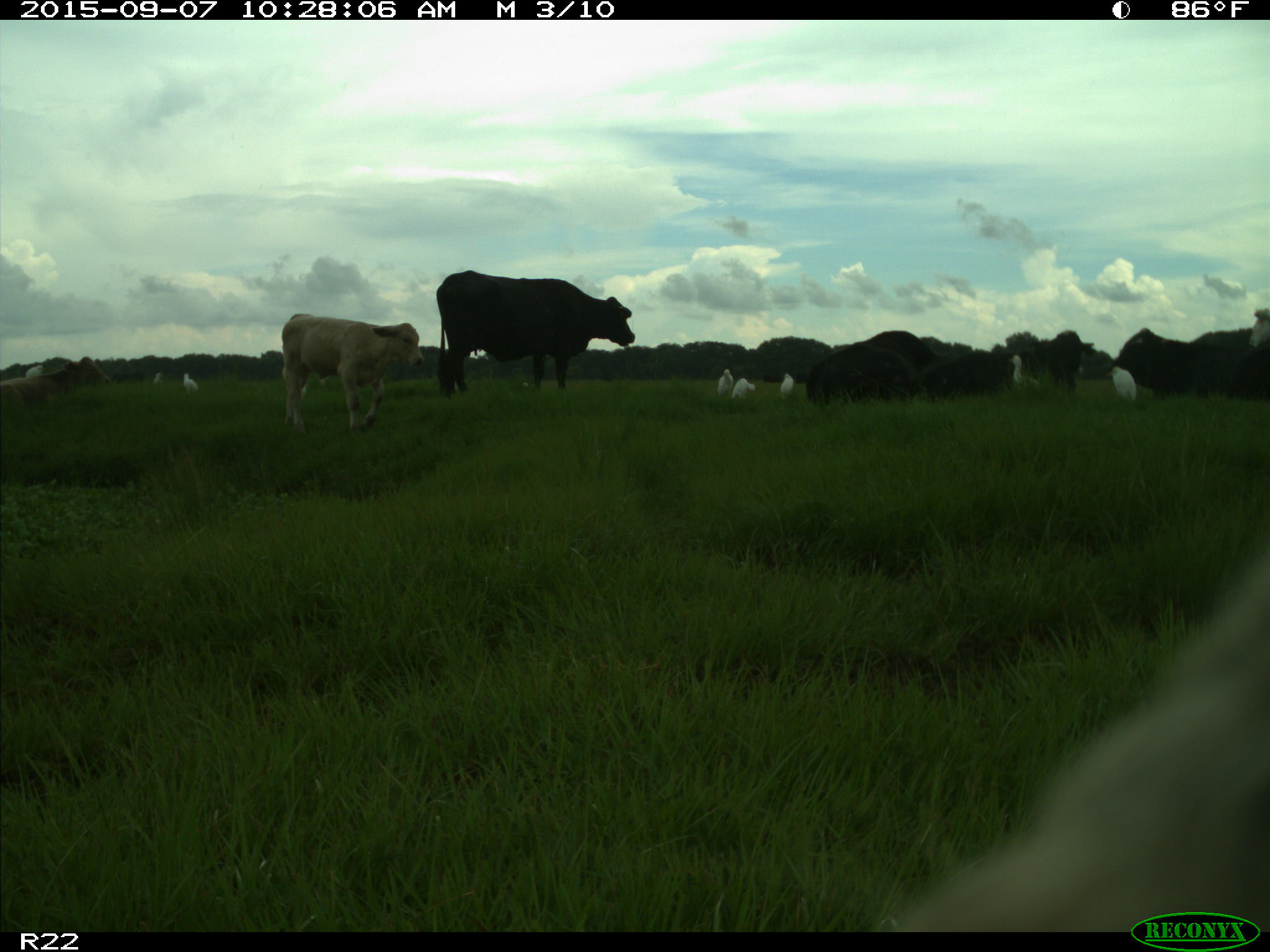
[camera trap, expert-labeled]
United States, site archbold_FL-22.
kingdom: Animalia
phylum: Chordata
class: Mammalia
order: Artiodactyla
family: Bovidae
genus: Bos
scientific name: Bos taurus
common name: domestic cow